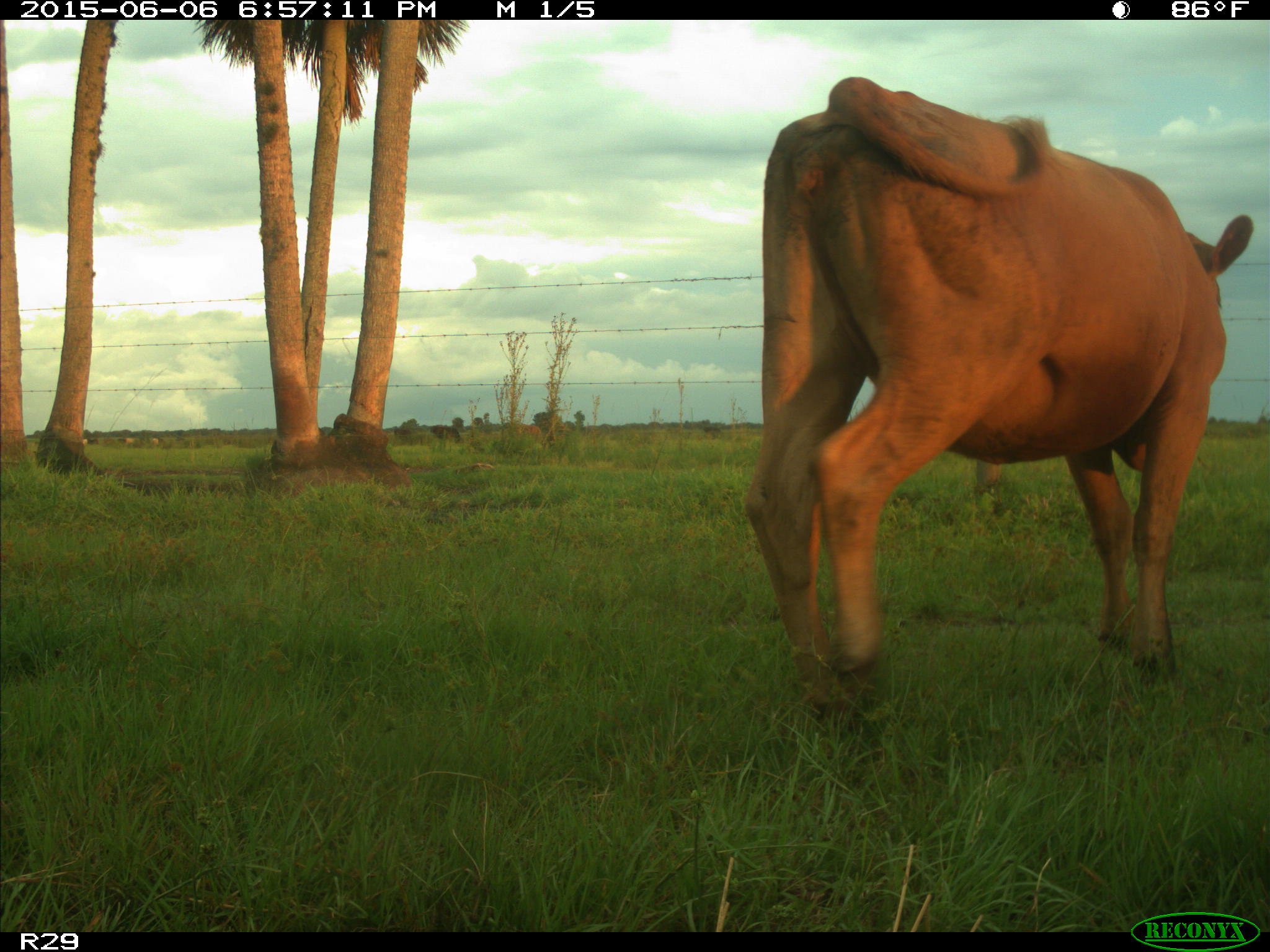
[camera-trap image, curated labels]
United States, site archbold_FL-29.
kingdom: Animalia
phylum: Chordata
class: Mammalia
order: Artiodactyla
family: Bovidae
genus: Bos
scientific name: Bos taurus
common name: domestic cow